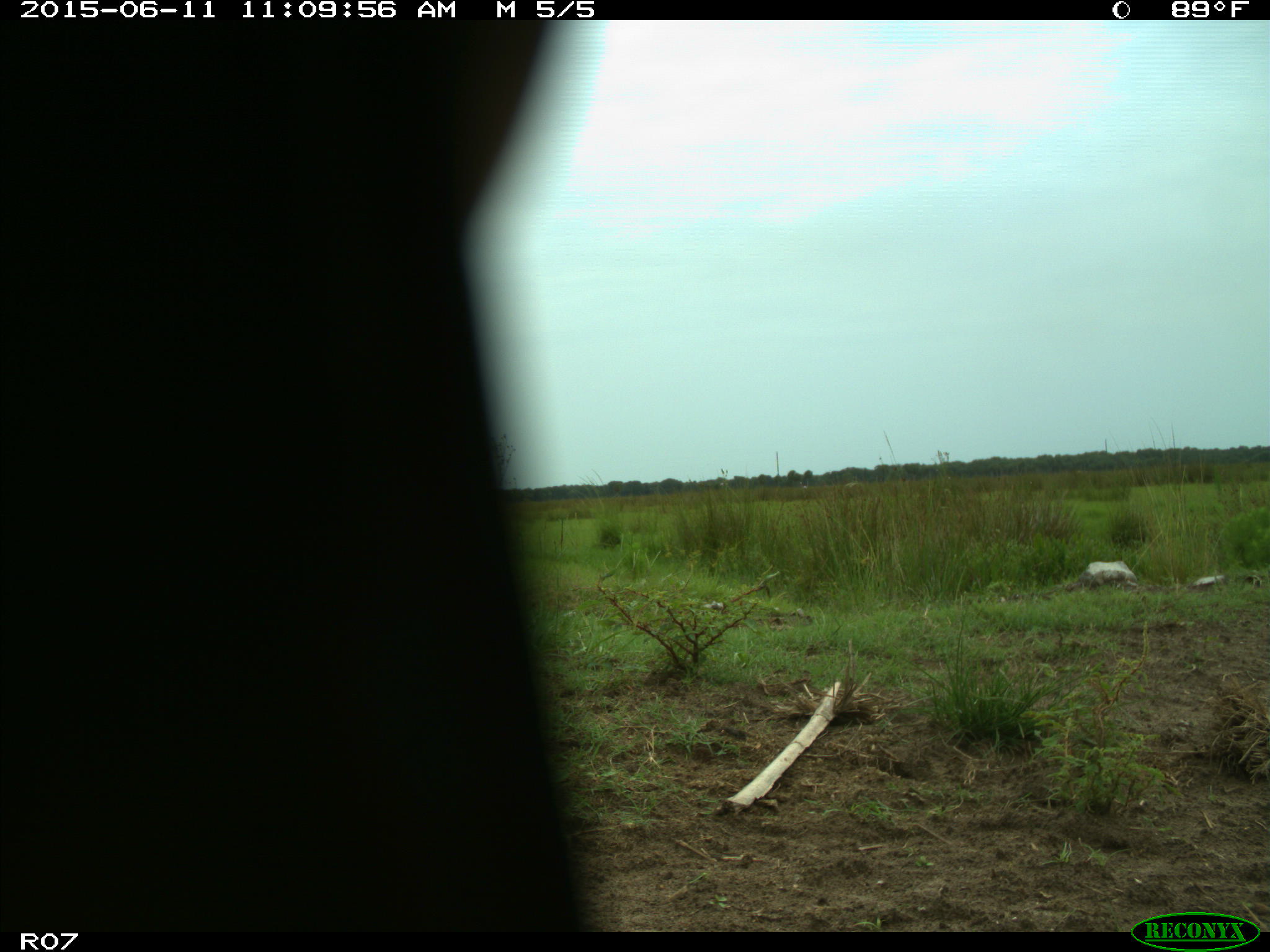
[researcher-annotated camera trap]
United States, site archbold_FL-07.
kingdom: Animalia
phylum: Chordata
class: Mammalia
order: Artiodactyla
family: Bovidae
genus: Bos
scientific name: Bos taurus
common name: domestic cow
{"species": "Bos taurus (domestic cow)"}